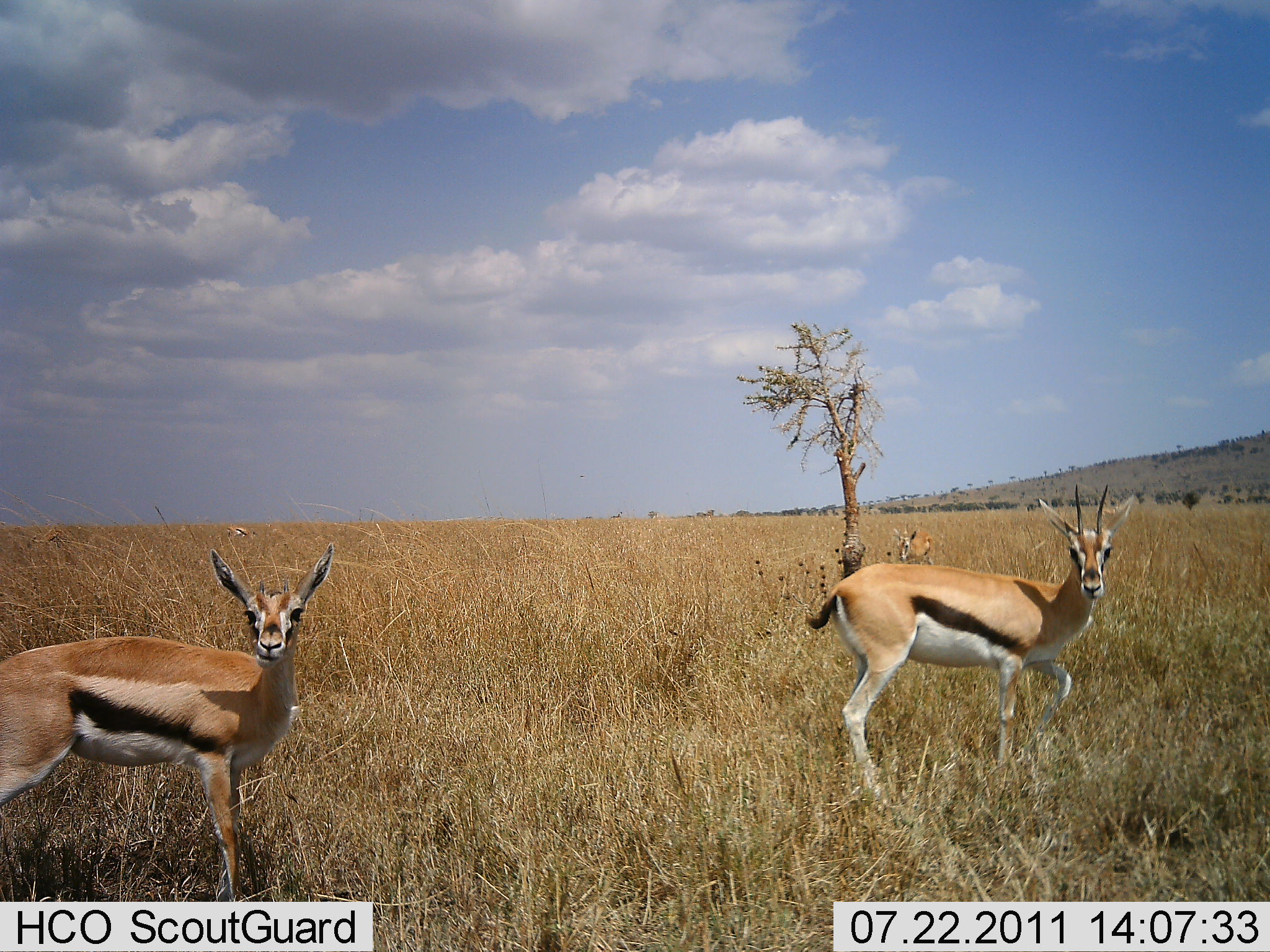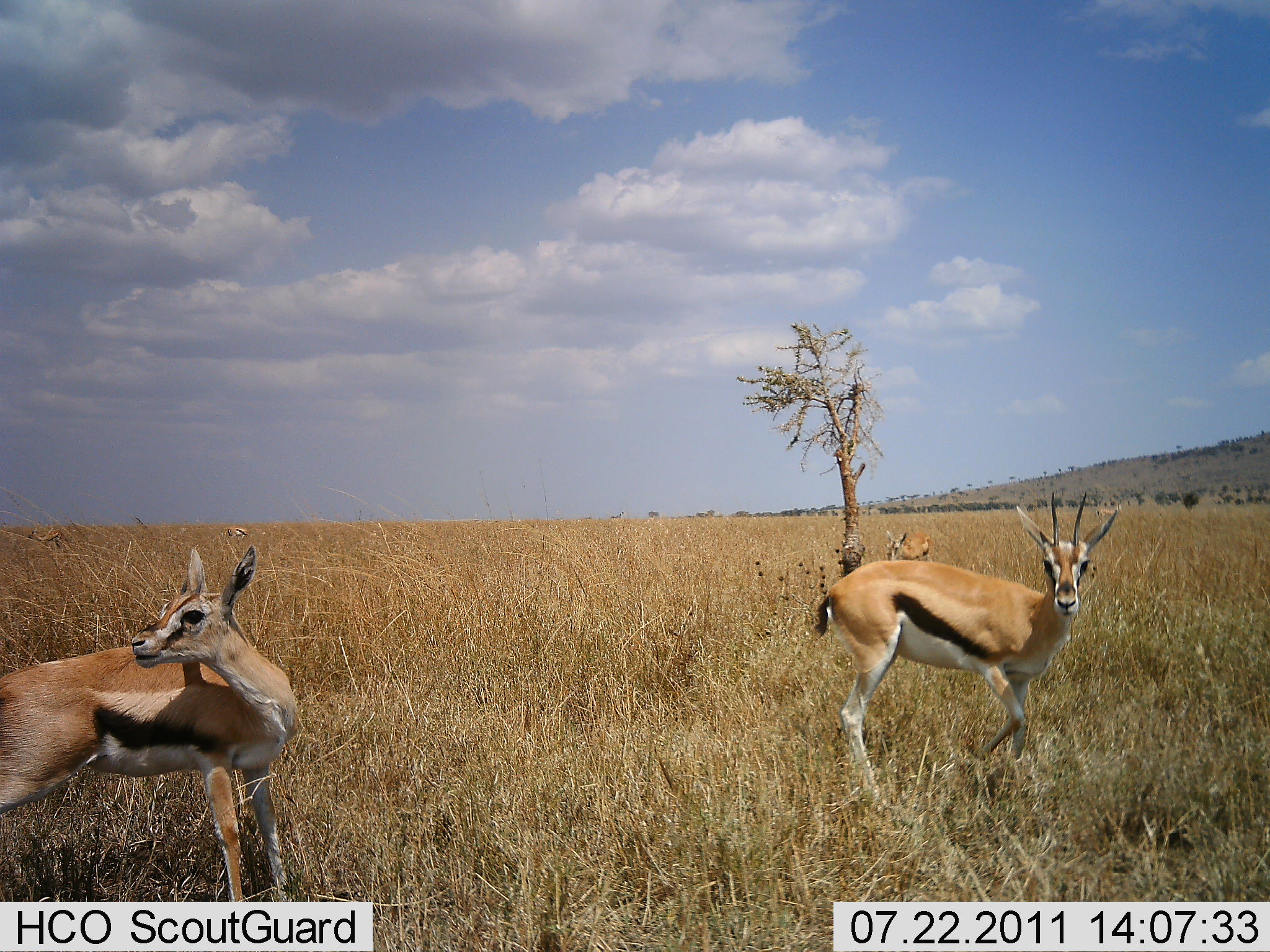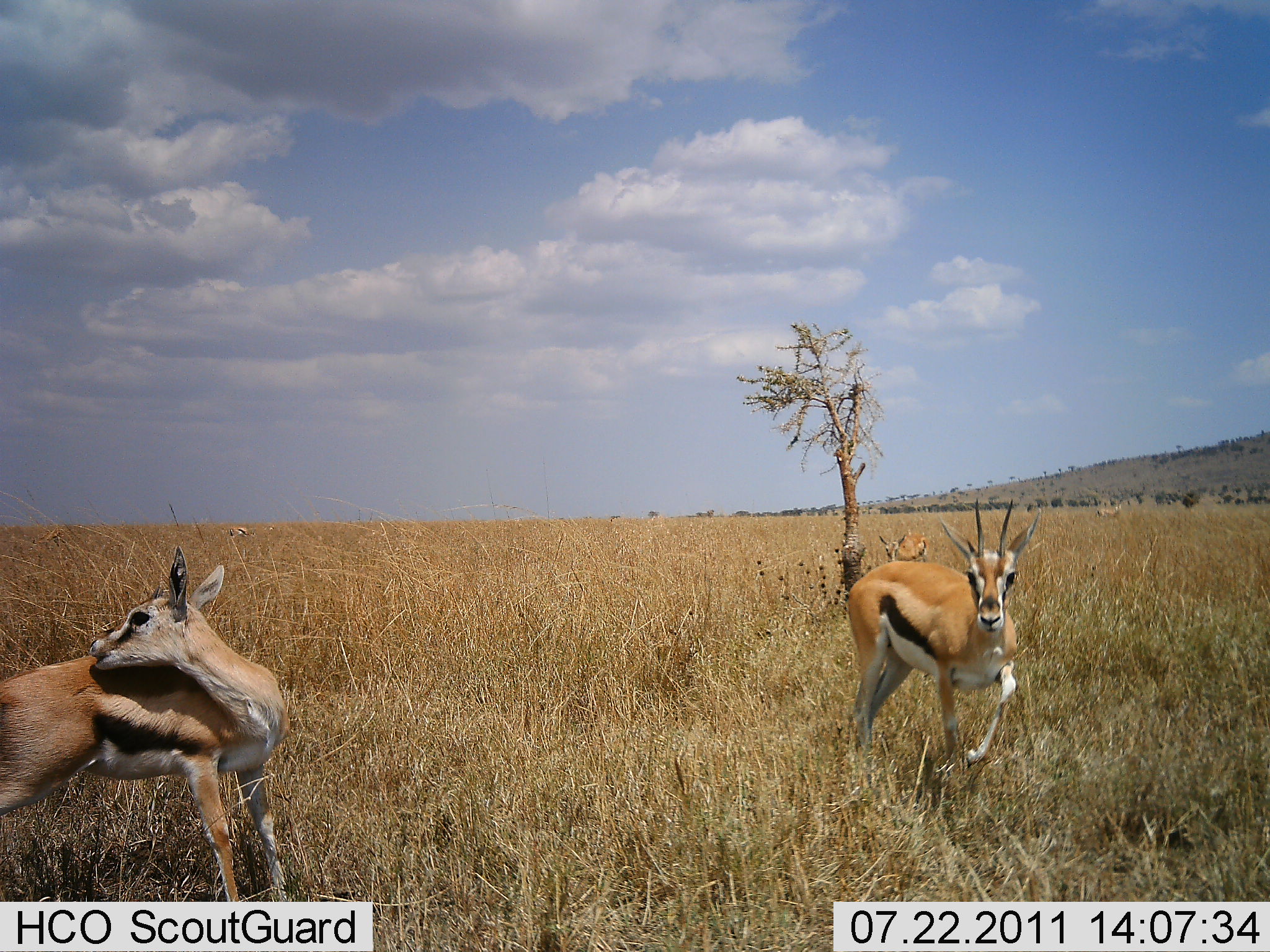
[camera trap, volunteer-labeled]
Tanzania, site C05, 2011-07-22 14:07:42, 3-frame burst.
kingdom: Animalia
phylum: Chordata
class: Mammalia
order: Artiodactyla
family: Bovidae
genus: Eudorcas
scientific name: Eudorcas thomsonii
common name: thomson's gazelle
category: gazellethomsons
Gazellethomsons (thomson's gazelle) (Eudorcas thomsonii), count 3. Behavior (volunteer vote fractions): standing 77%, resting 0%, moving 38%, interacting 0%. Young present (vote fraction): 8%. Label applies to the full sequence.